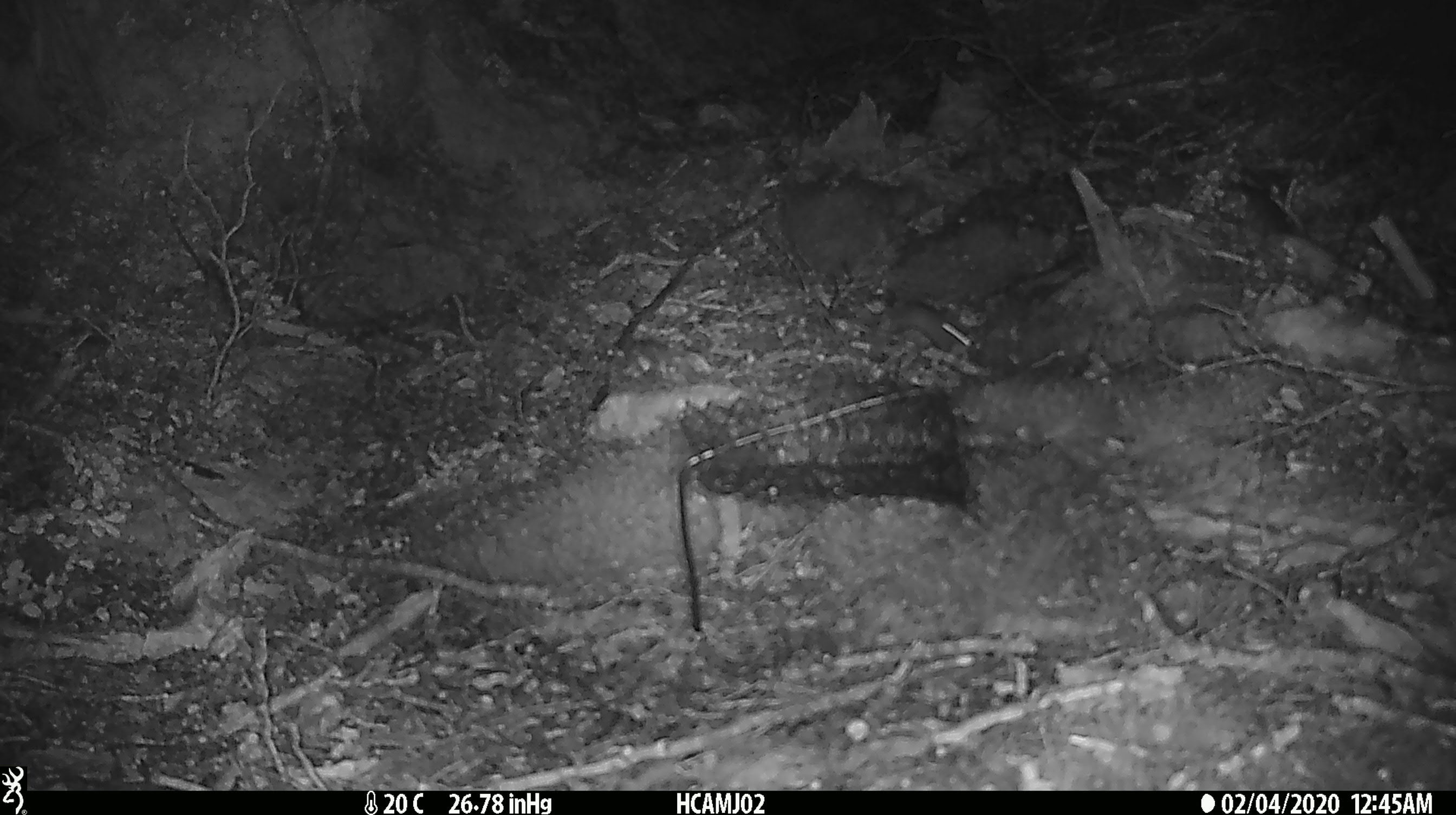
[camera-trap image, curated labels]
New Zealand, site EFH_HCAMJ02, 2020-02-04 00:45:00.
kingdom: Animalia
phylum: Chordata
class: Mammalia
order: Rodentia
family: Muridae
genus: Mus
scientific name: Mus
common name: mouse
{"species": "mouse (Mus)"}